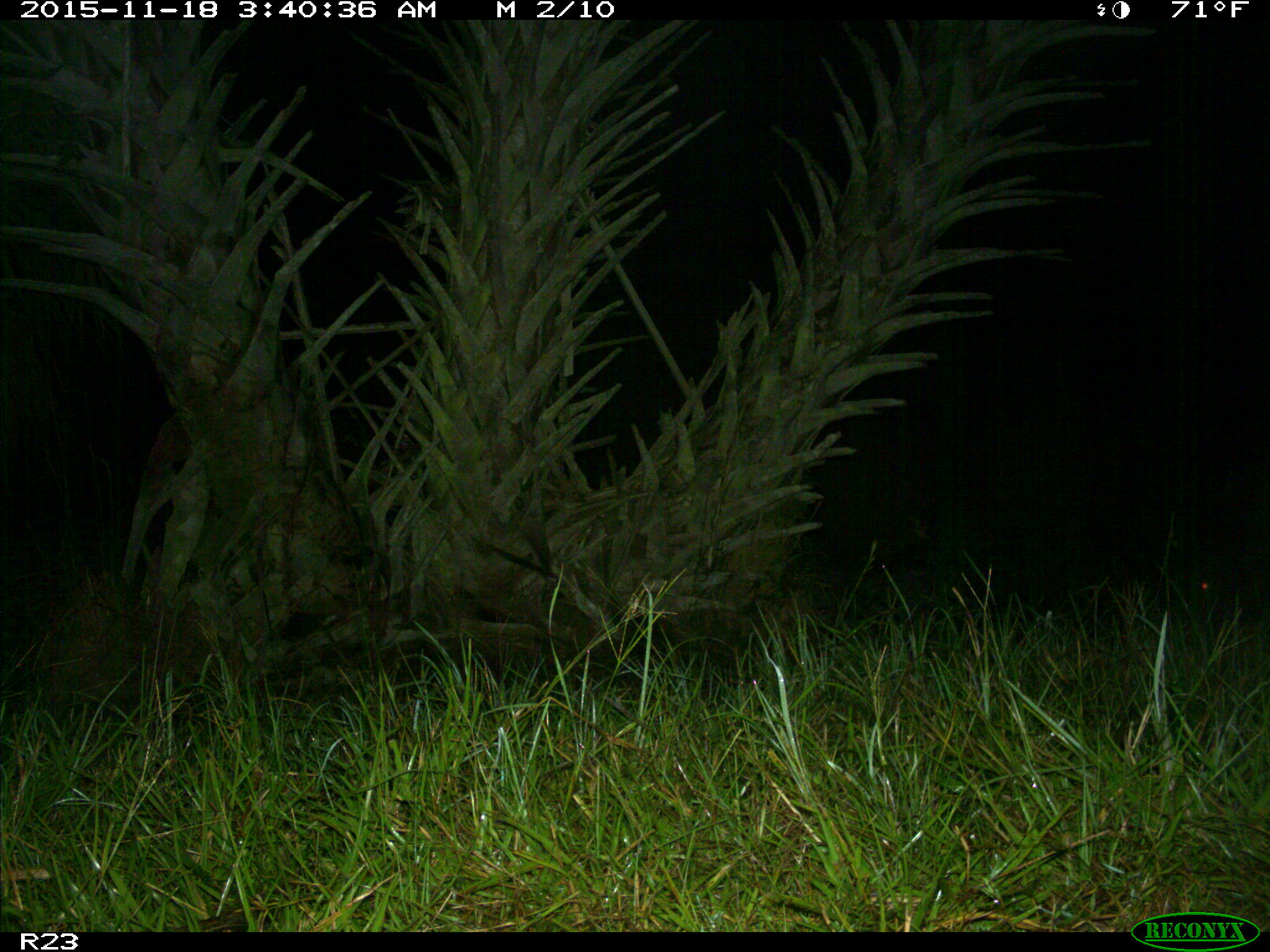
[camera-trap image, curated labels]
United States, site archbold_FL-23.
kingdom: Animalia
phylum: Chordata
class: Mammalia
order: Artiodactyla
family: Suidae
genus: Sus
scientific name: Sus scrofa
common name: wild boar